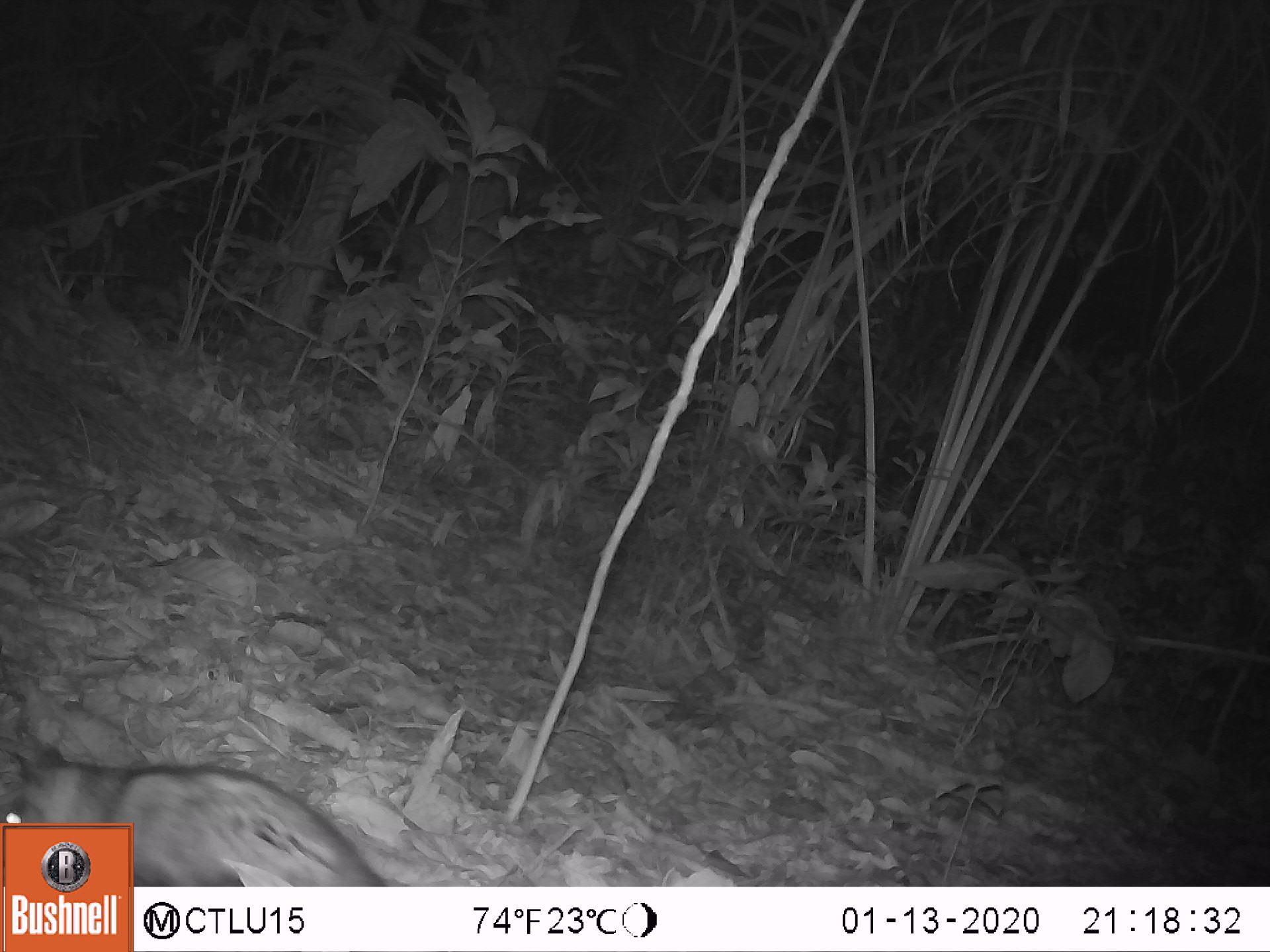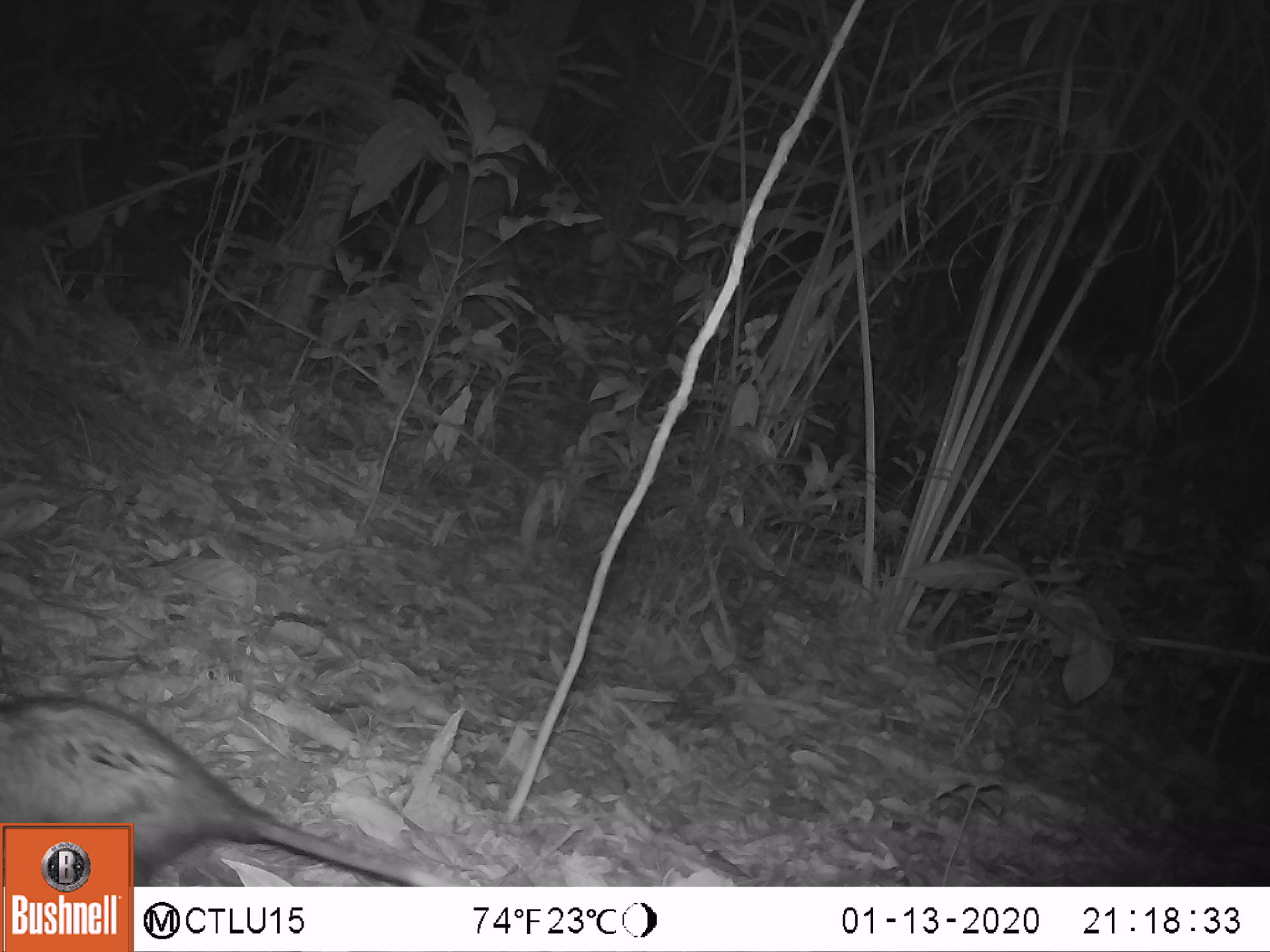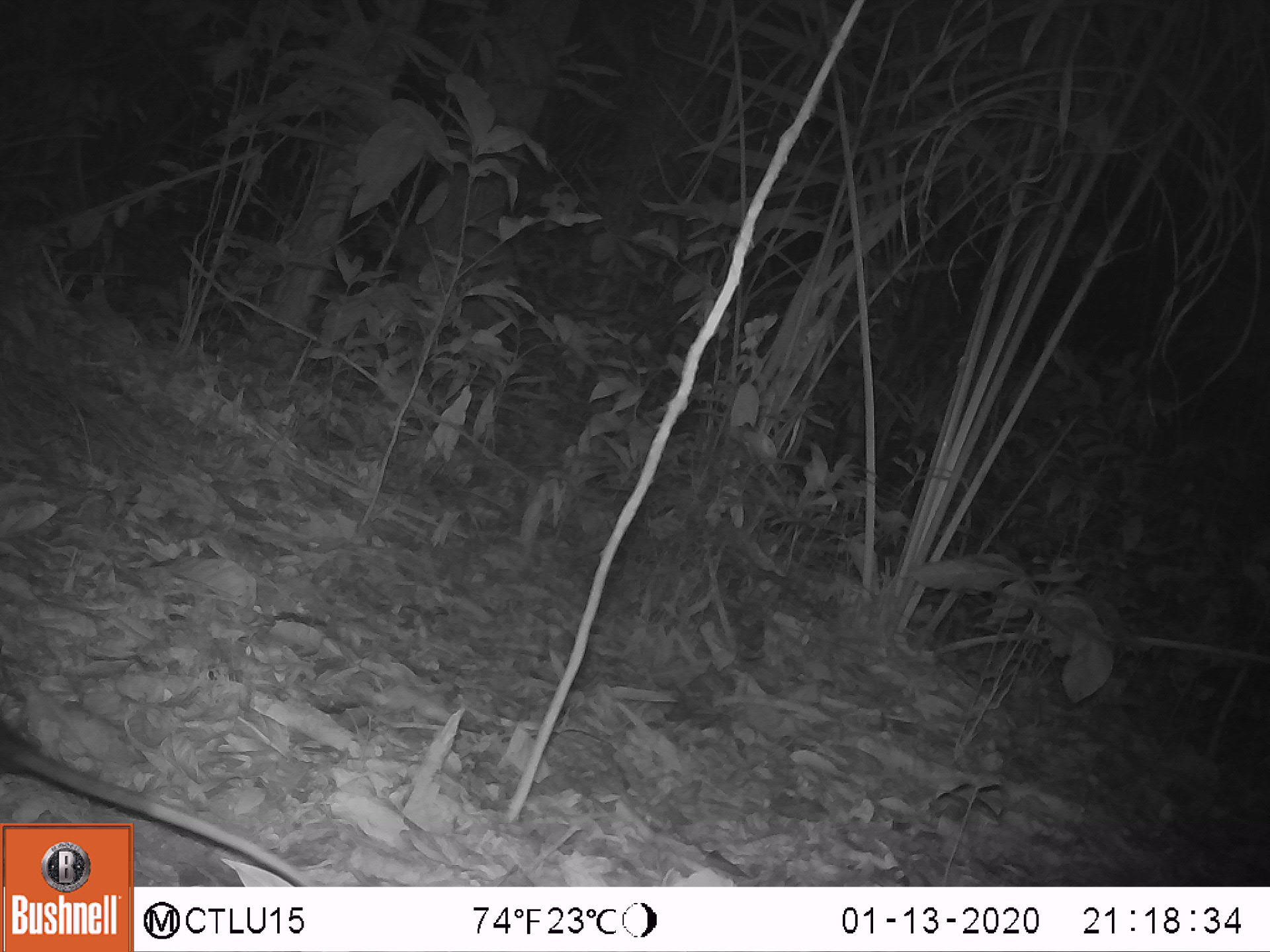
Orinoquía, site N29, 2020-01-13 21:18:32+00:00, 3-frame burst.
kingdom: Animalia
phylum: Chordata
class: Mammalia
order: Didelphimorphia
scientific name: Didelphimorphia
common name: possum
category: unknown possum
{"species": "unknown possum (possum) (Didelphimorphia)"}